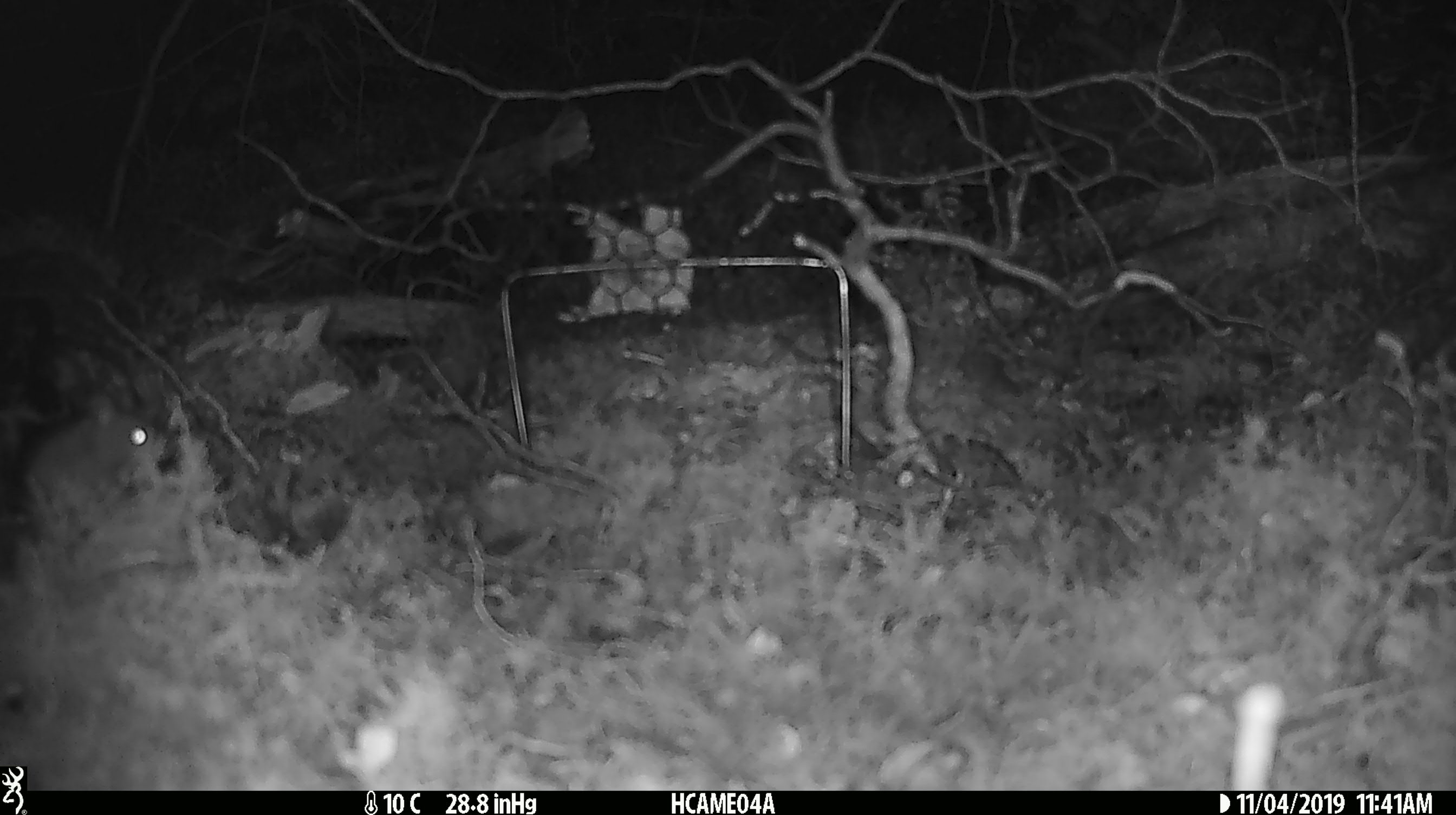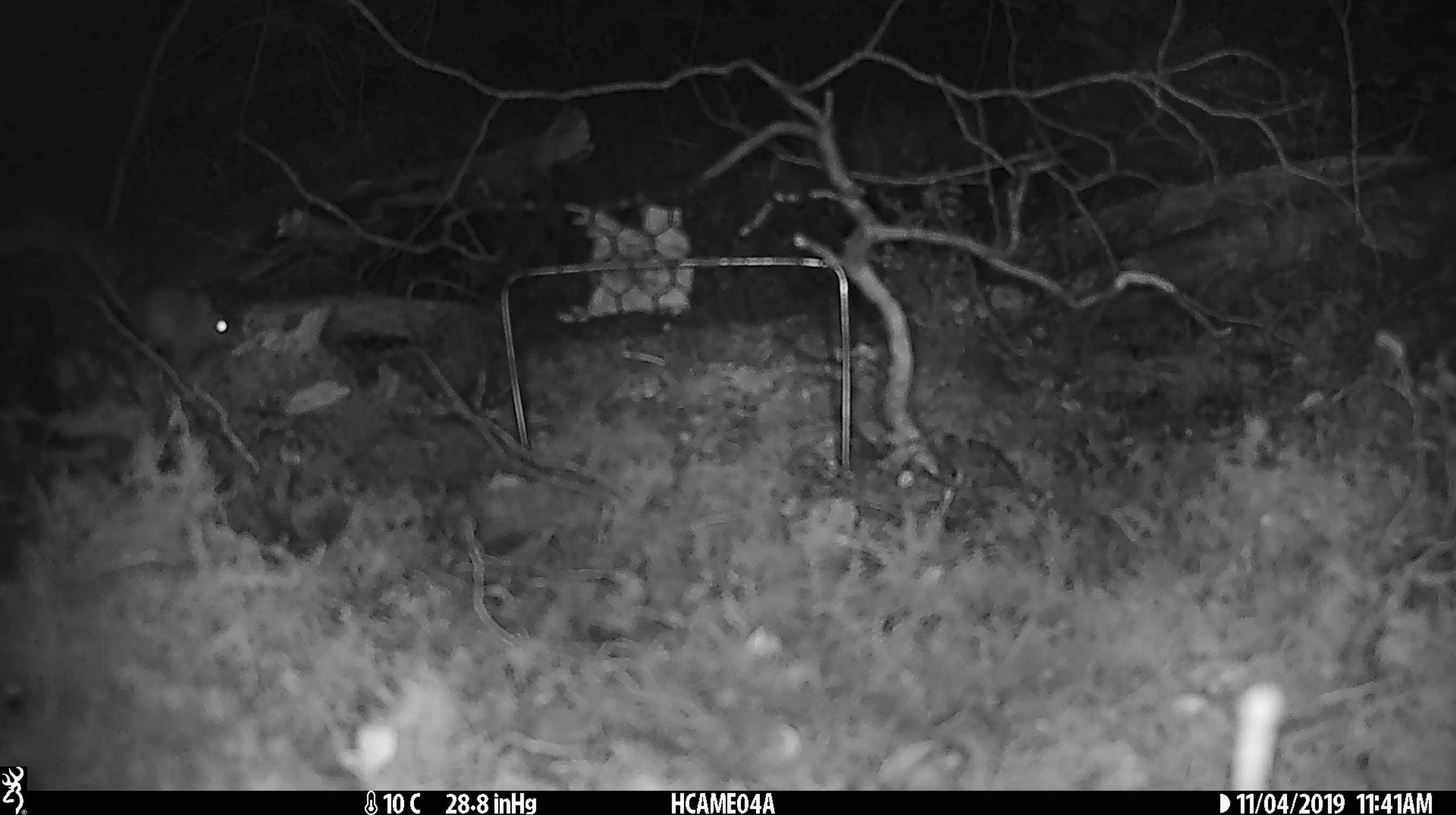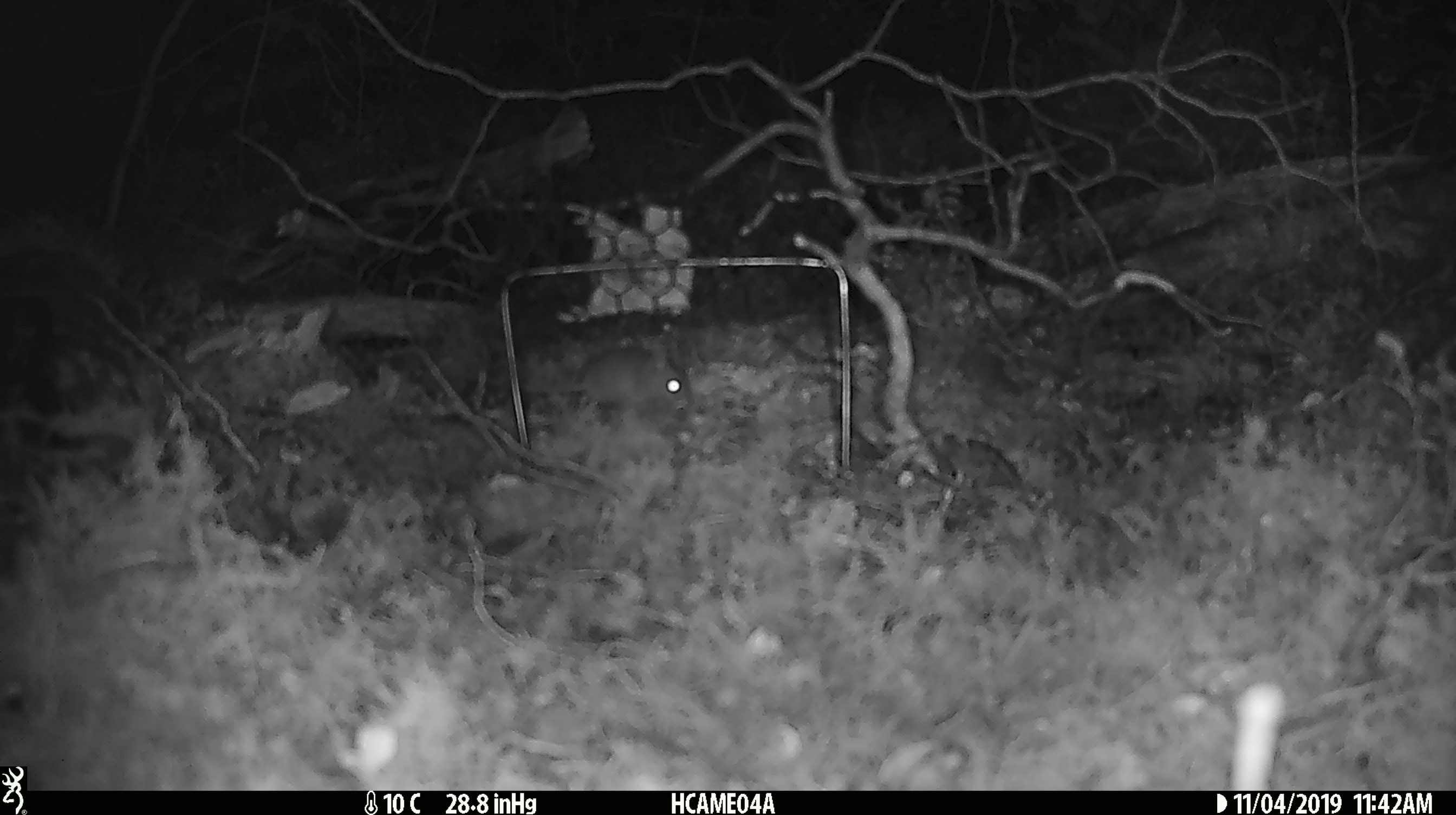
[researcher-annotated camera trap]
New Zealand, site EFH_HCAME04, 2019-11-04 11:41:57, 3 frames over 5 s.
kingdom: Animalia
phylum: Chordata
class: Mammalia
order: Rodentia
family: Muridae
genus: Mus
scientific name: Mus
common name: mouse